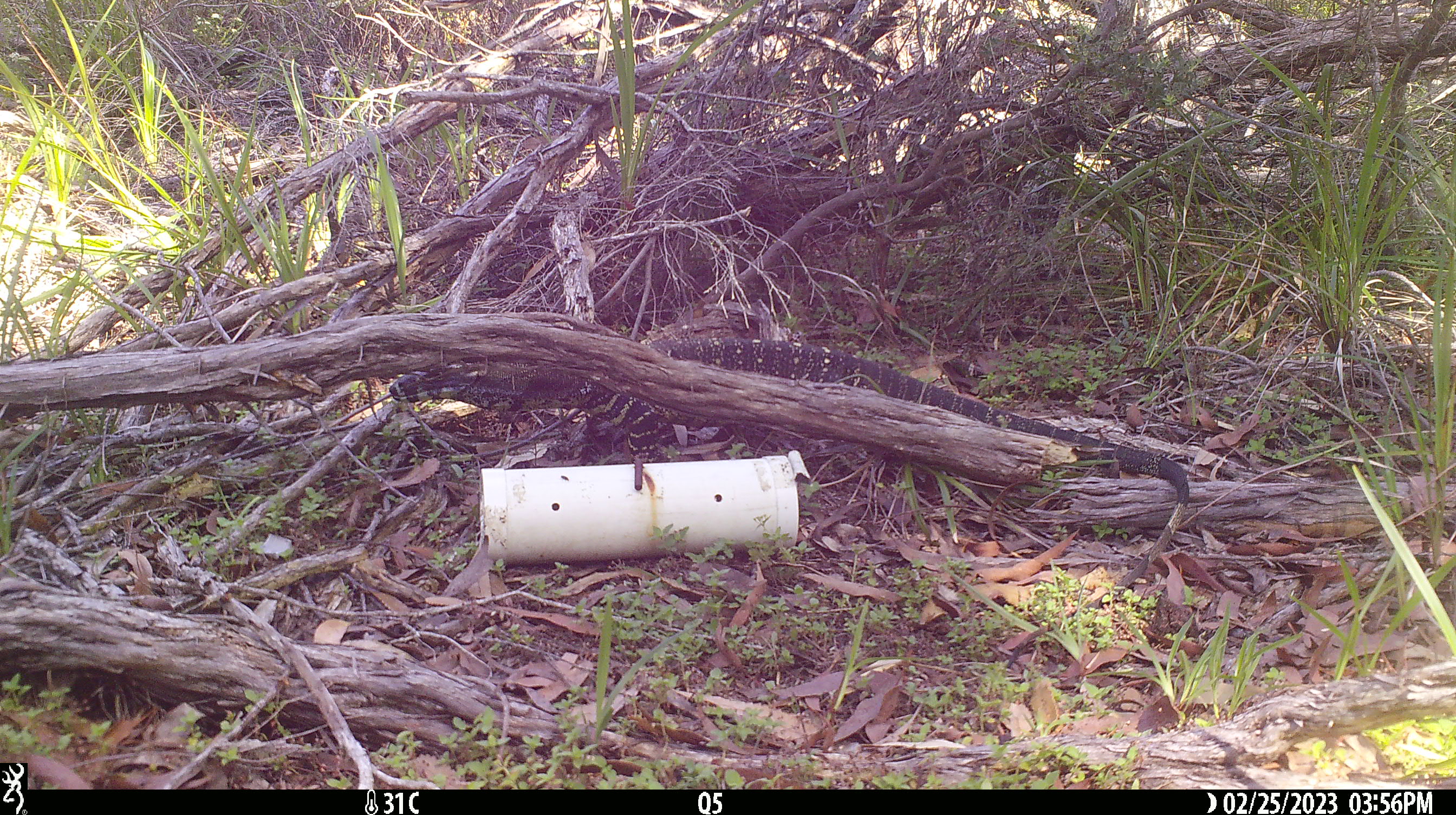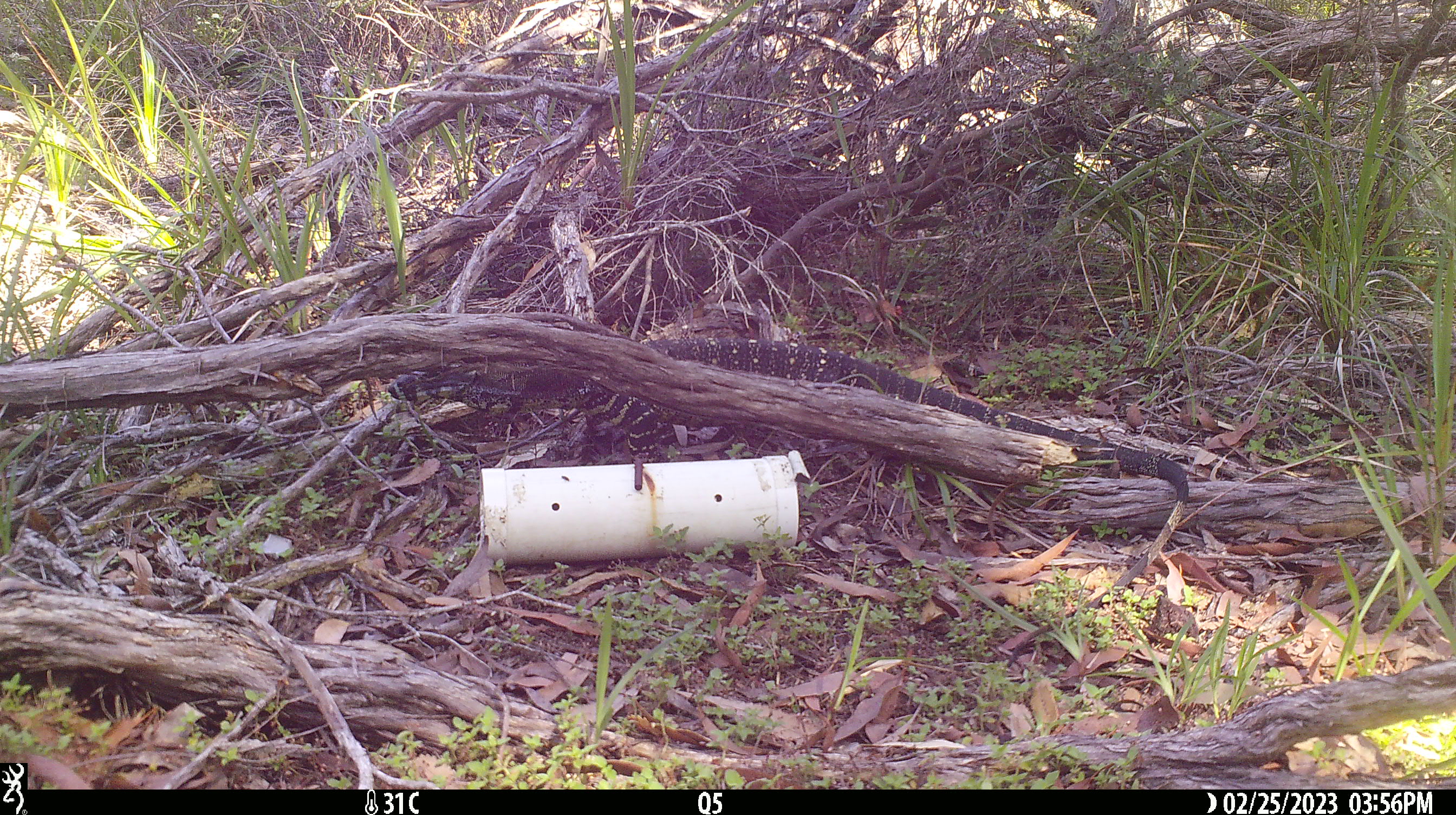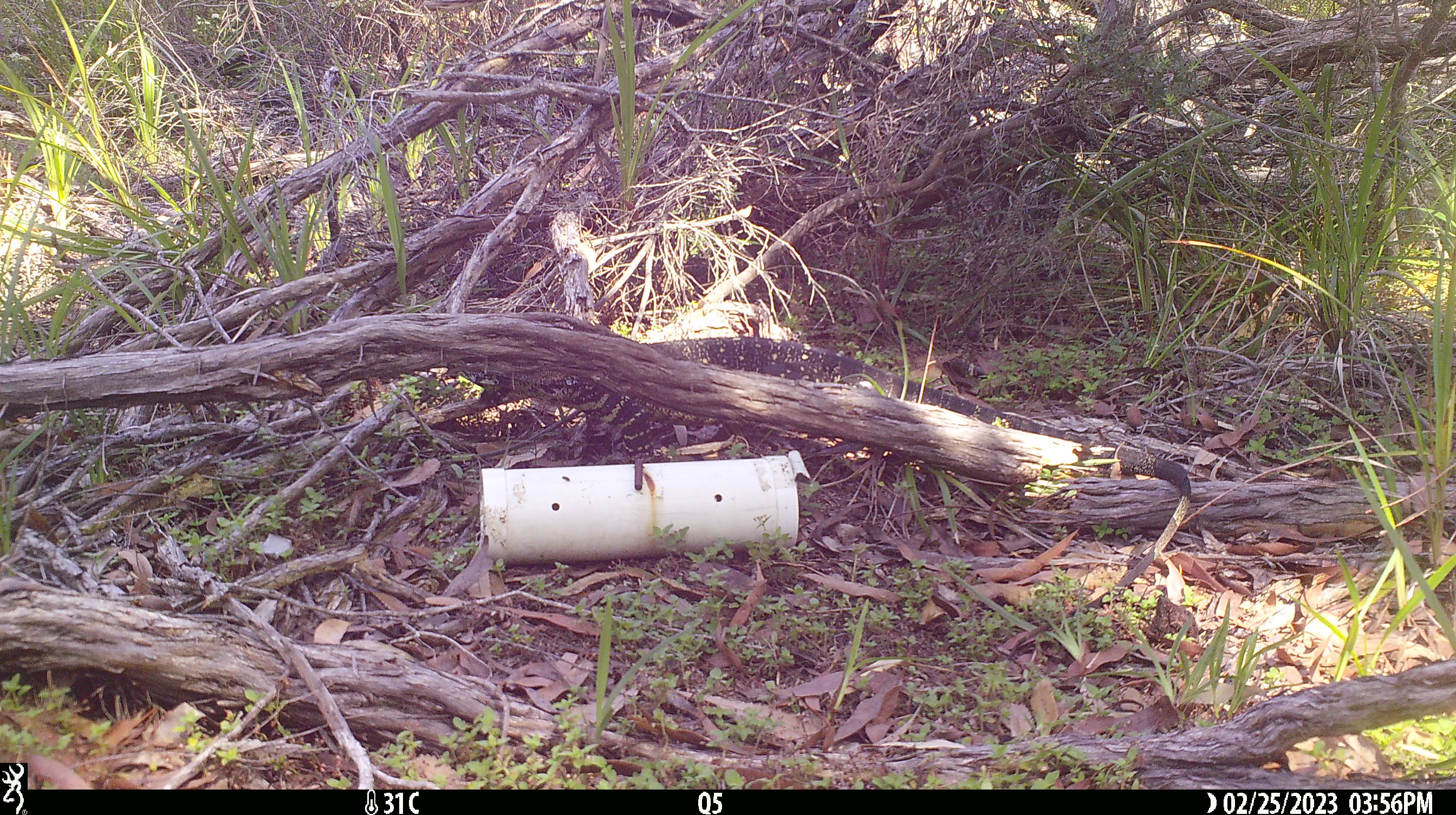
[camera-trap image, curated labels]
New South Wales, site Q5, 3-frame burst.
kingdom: Animalia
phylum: Chordata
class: Reptilia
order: Squamata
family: Varanidae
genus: Varanus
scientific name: Varanus varius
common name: lace monitor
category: goanna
Goanna (lace monitor) (Varanus varius).